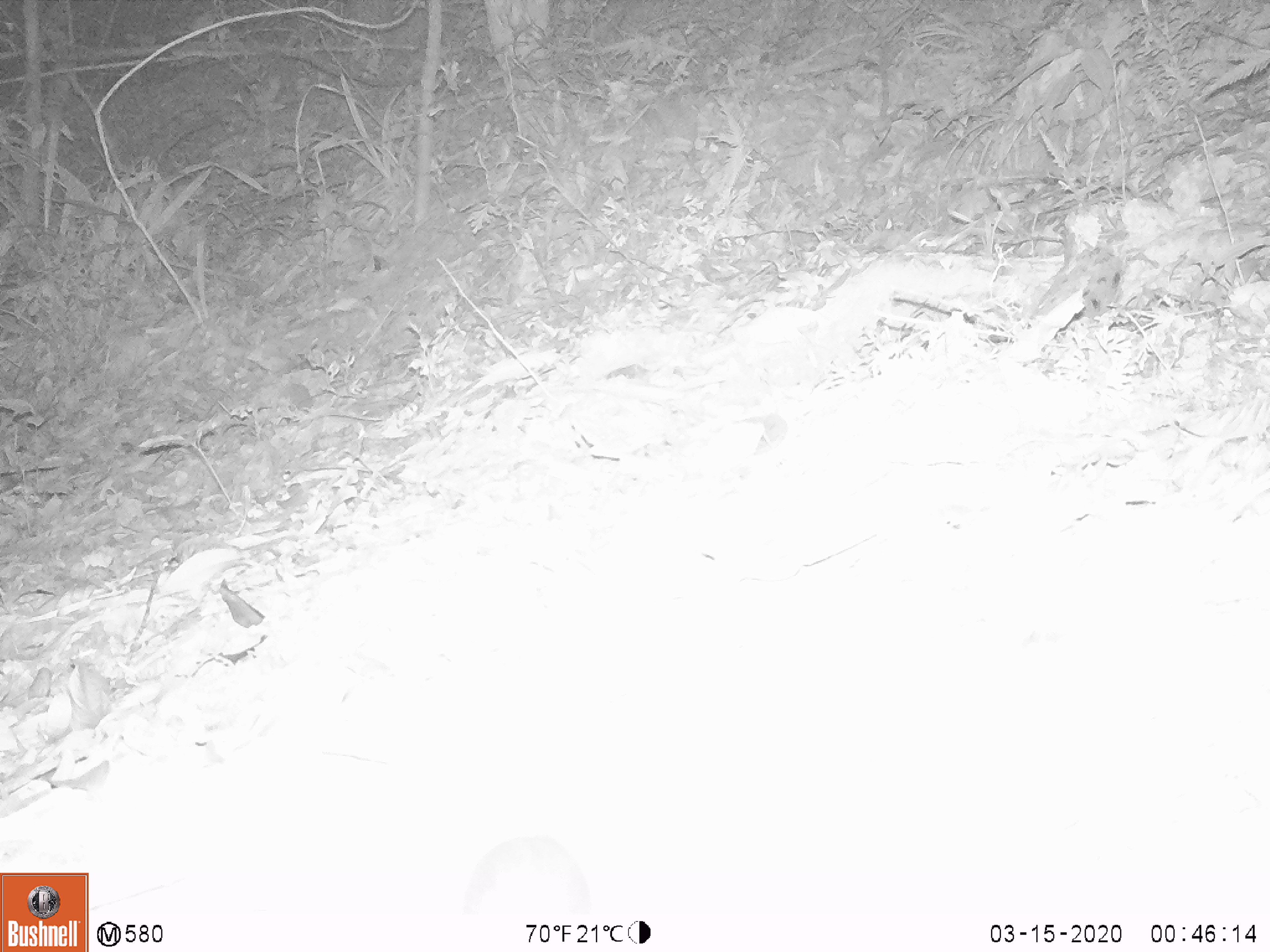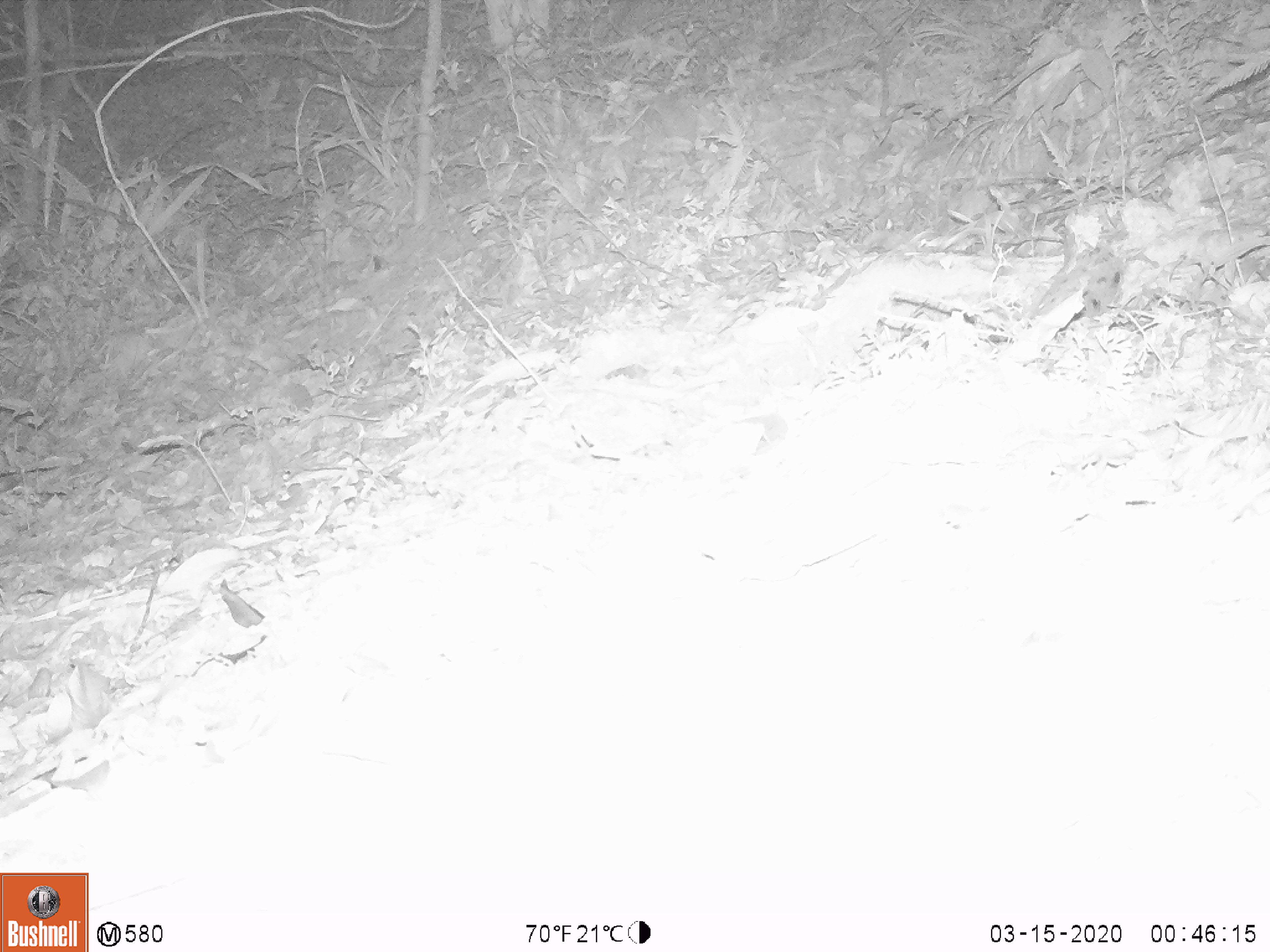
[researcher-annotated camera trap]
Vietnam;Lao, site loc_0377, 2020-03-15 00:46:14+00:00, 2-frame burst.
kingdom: Animalia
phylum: Chordata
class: Mammalia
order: Rodentia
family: Muridae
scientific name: Muridae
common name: old-world mice and rats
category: unidentified murid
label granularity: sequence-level